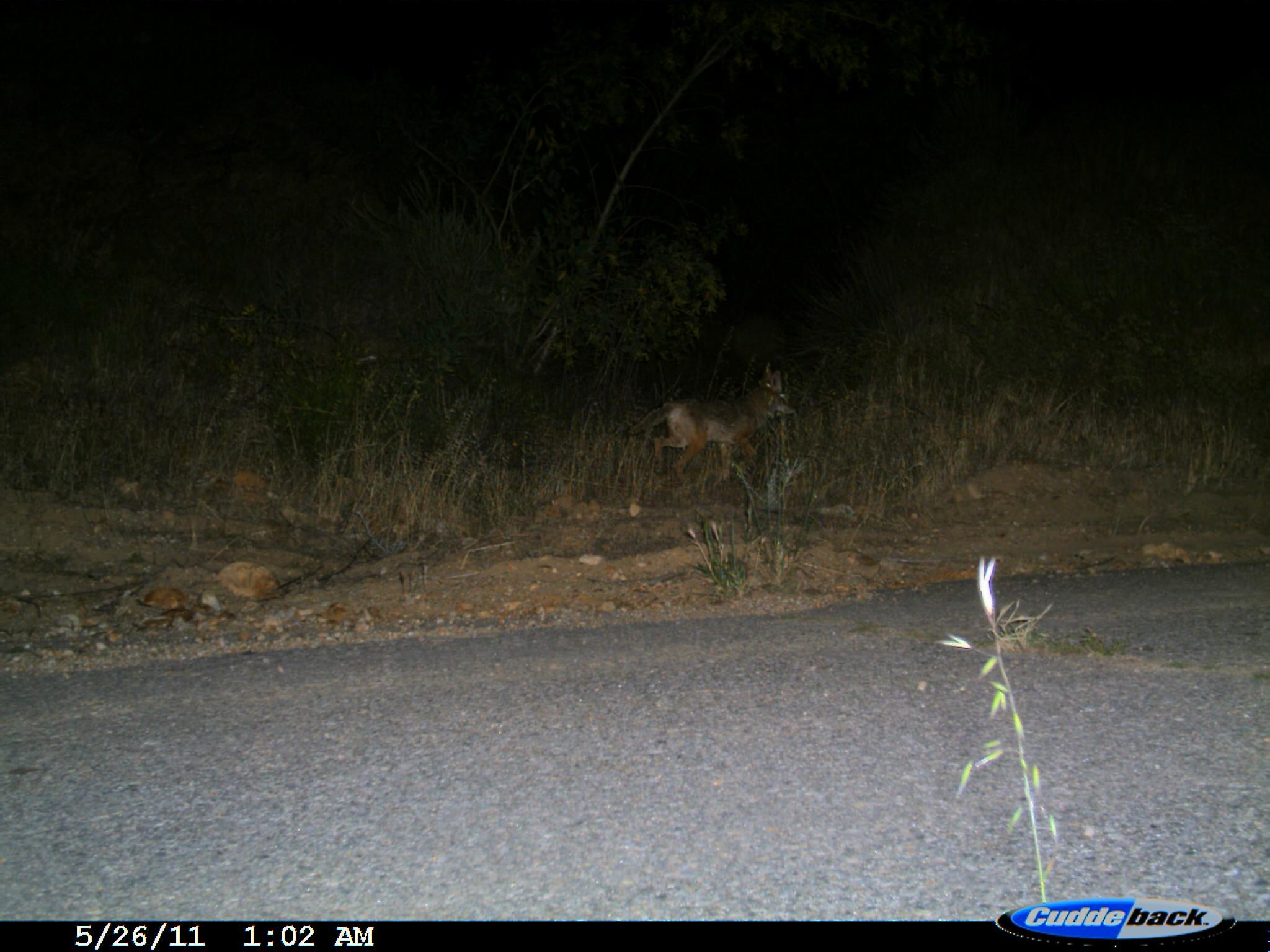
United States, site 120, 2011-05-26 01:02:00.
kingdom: Animalia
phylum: Chordata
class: Mammalia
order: Carnivora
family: Canidae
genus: Canis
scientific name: Canis latrans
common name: coyote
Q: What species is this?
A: Coyote (Canis latrans).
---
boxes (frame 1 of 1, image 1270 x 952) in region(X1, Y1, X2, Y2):
coyote: region(638, 349, 819, 481)